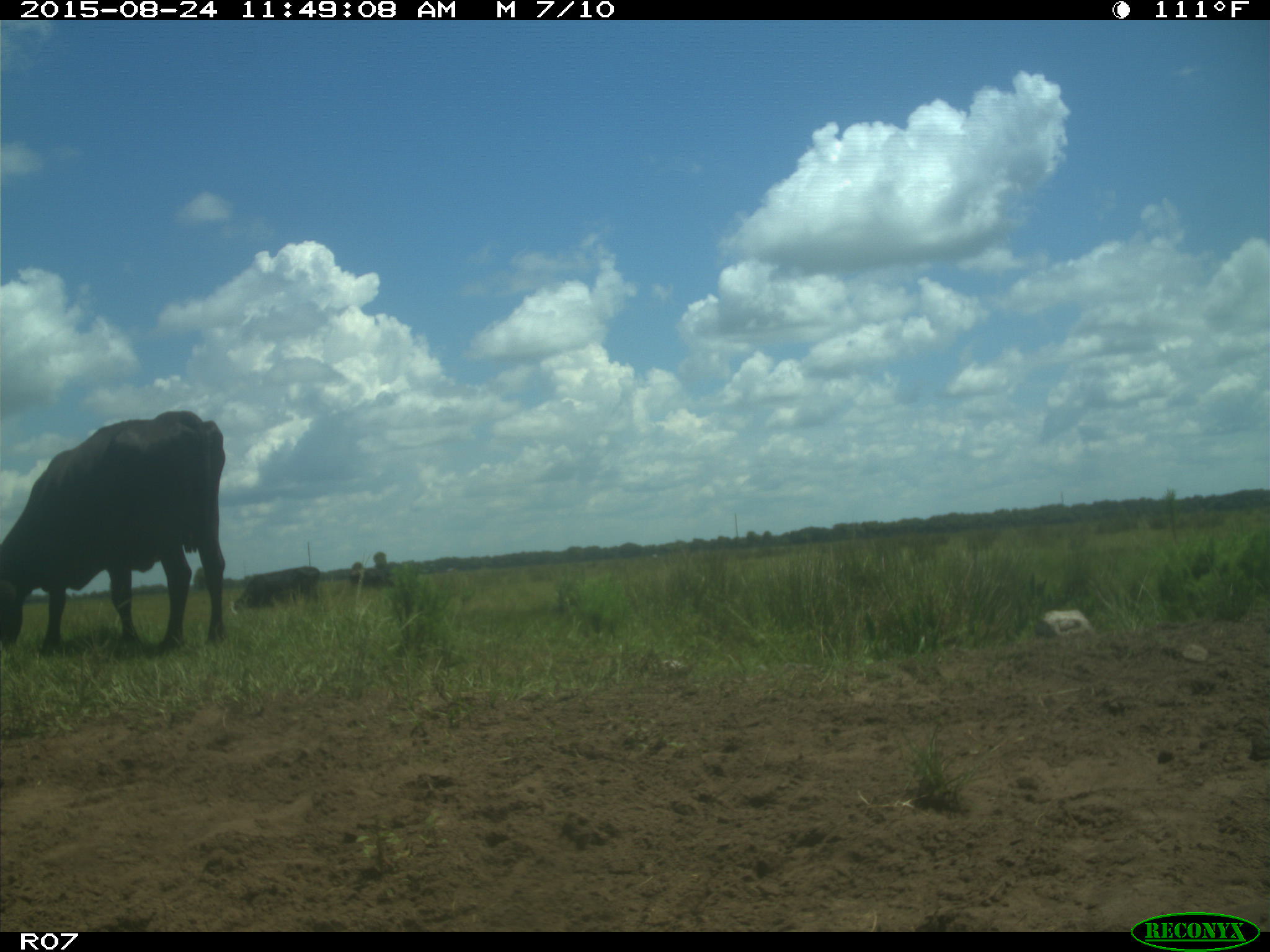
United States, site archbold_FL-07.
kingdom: Animalia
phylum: Chordata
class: Mammalia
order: Artiodactyla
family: Bovidae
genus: Bos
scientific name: Bos taurus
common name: domestic cow